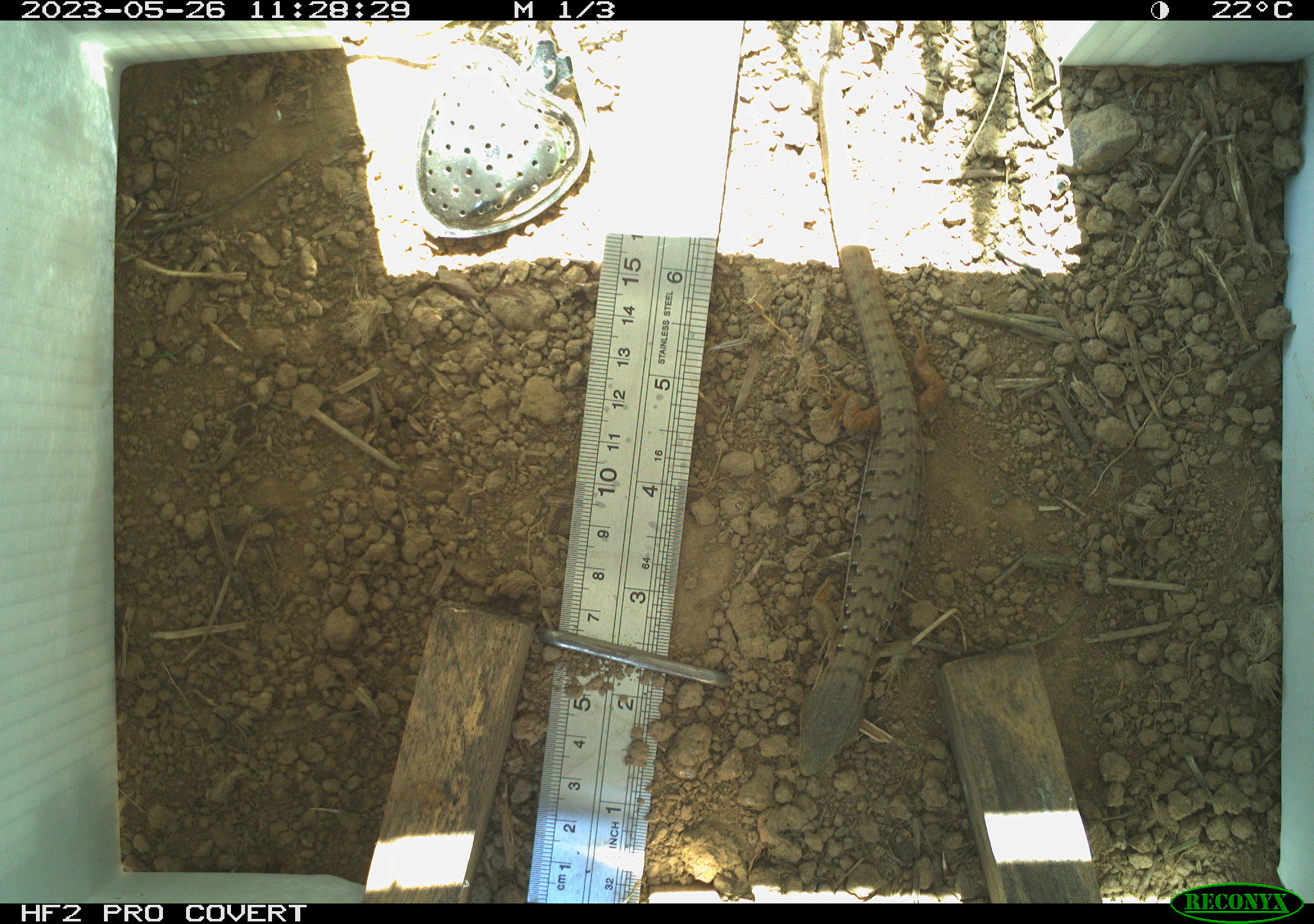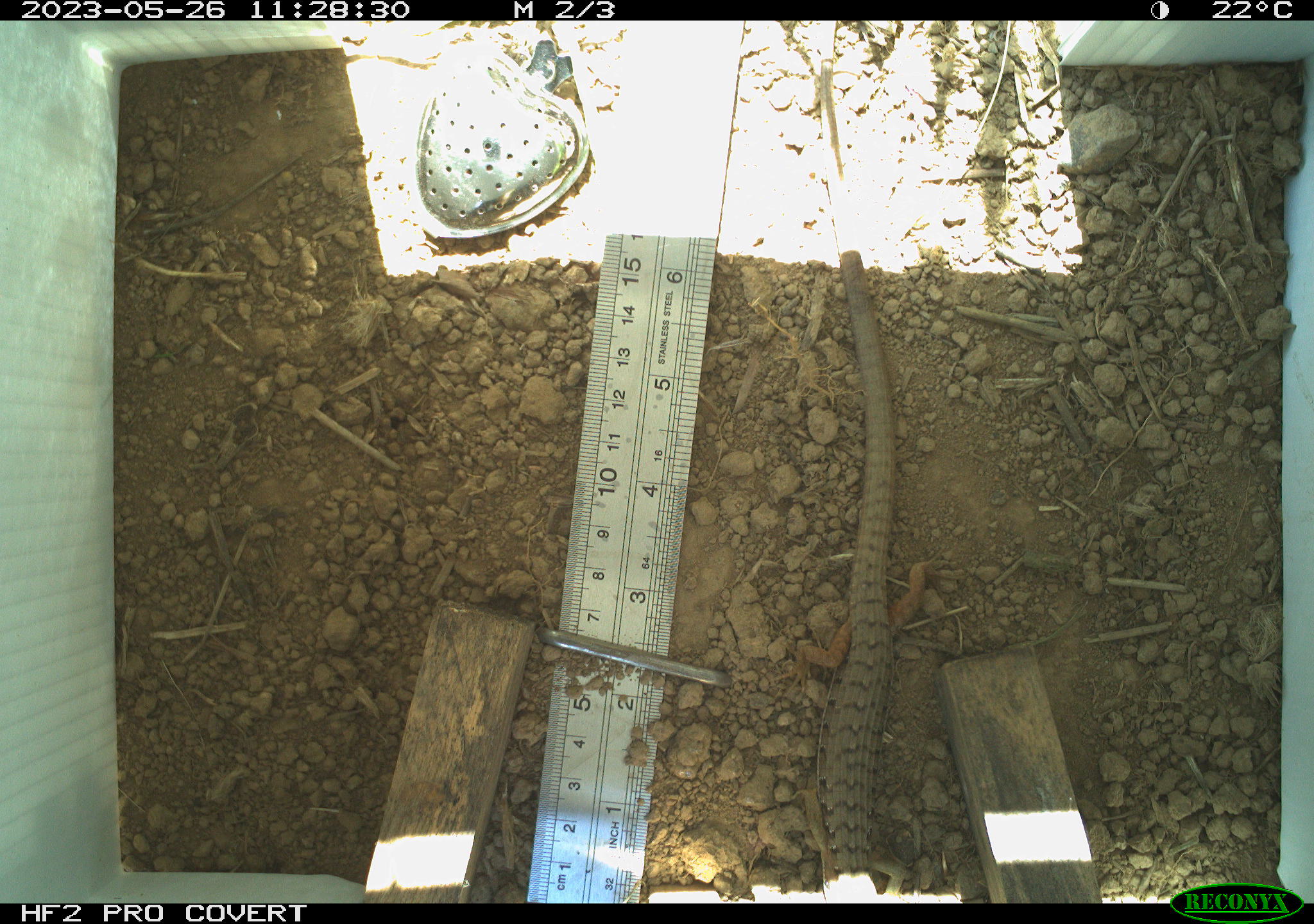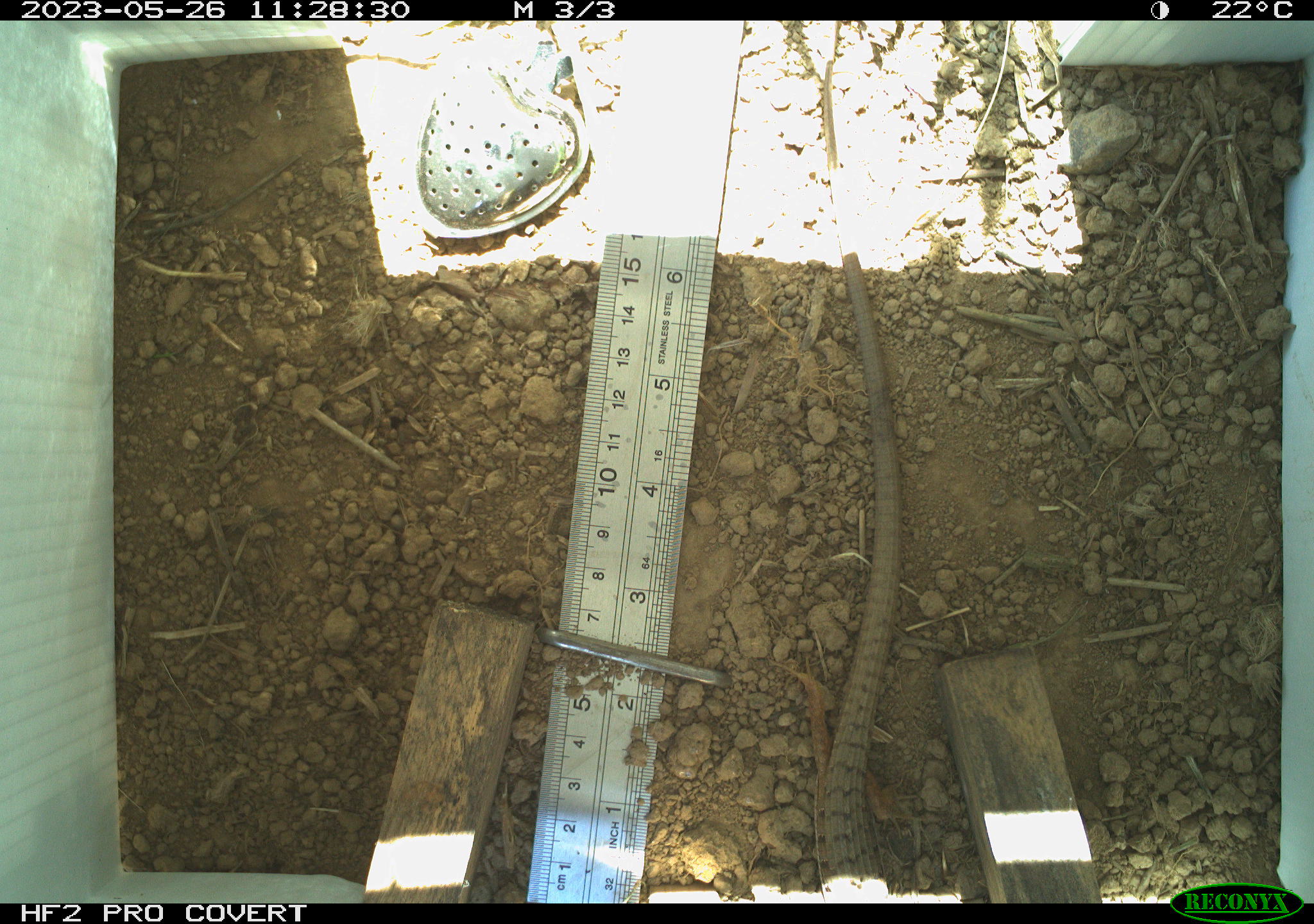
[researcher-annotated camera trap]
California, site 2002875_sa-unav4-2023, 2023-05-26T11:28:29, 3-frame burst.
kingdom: Animalia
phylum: Chordata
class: Reptilia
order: Squamata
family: Anguidae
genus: Elgaria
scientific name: Elgaria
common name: alligator lizards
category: elgaria species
Elgaria species (alligator lizards) (Elgaria).